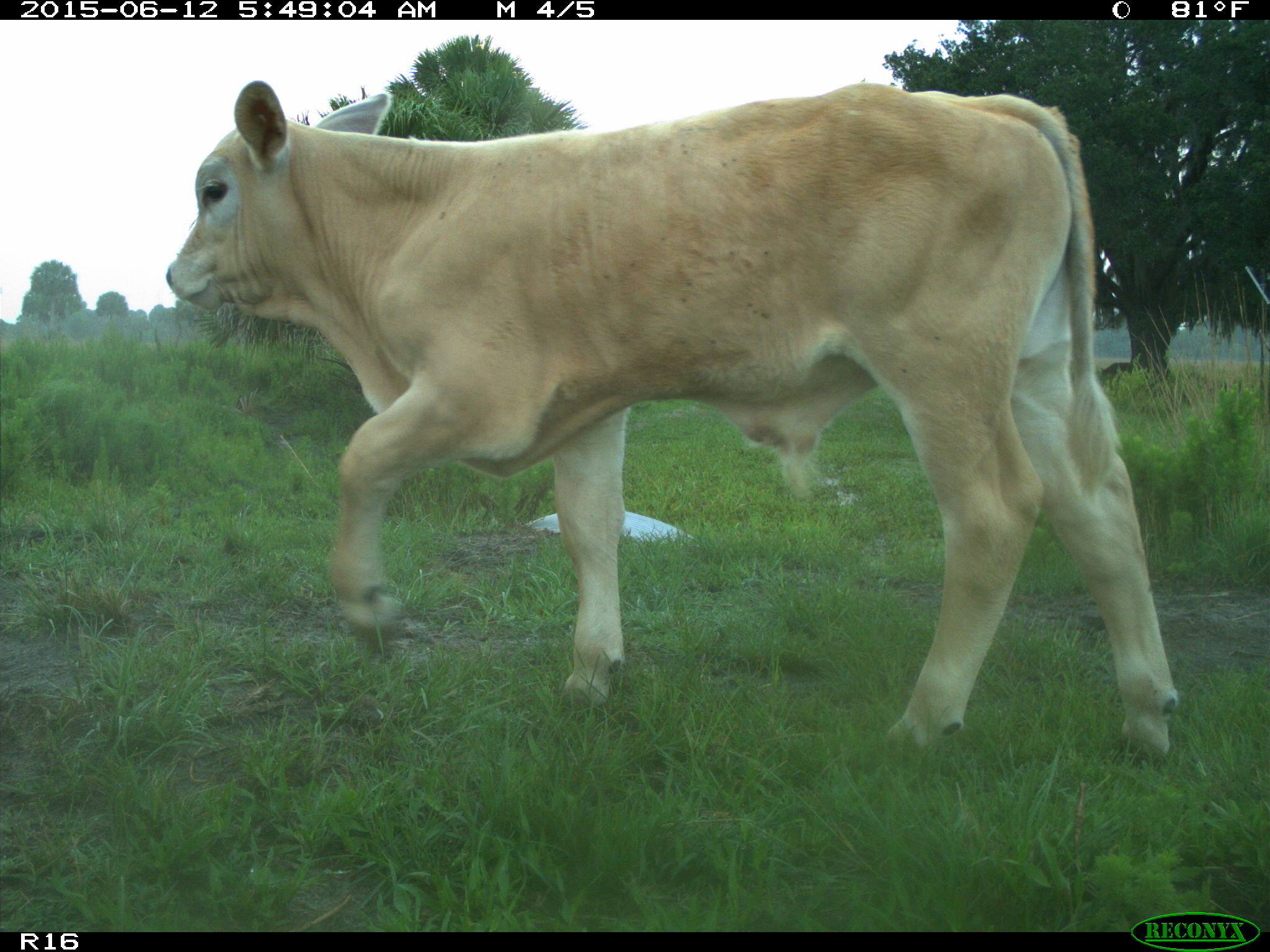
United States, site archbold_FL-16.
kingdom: Animalia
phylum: Chordata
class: Mammalia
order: Artiodactyla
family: Bovidae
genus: Bos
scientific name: Bos taurus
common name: domestic cow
Bos taurus (domestic cow).